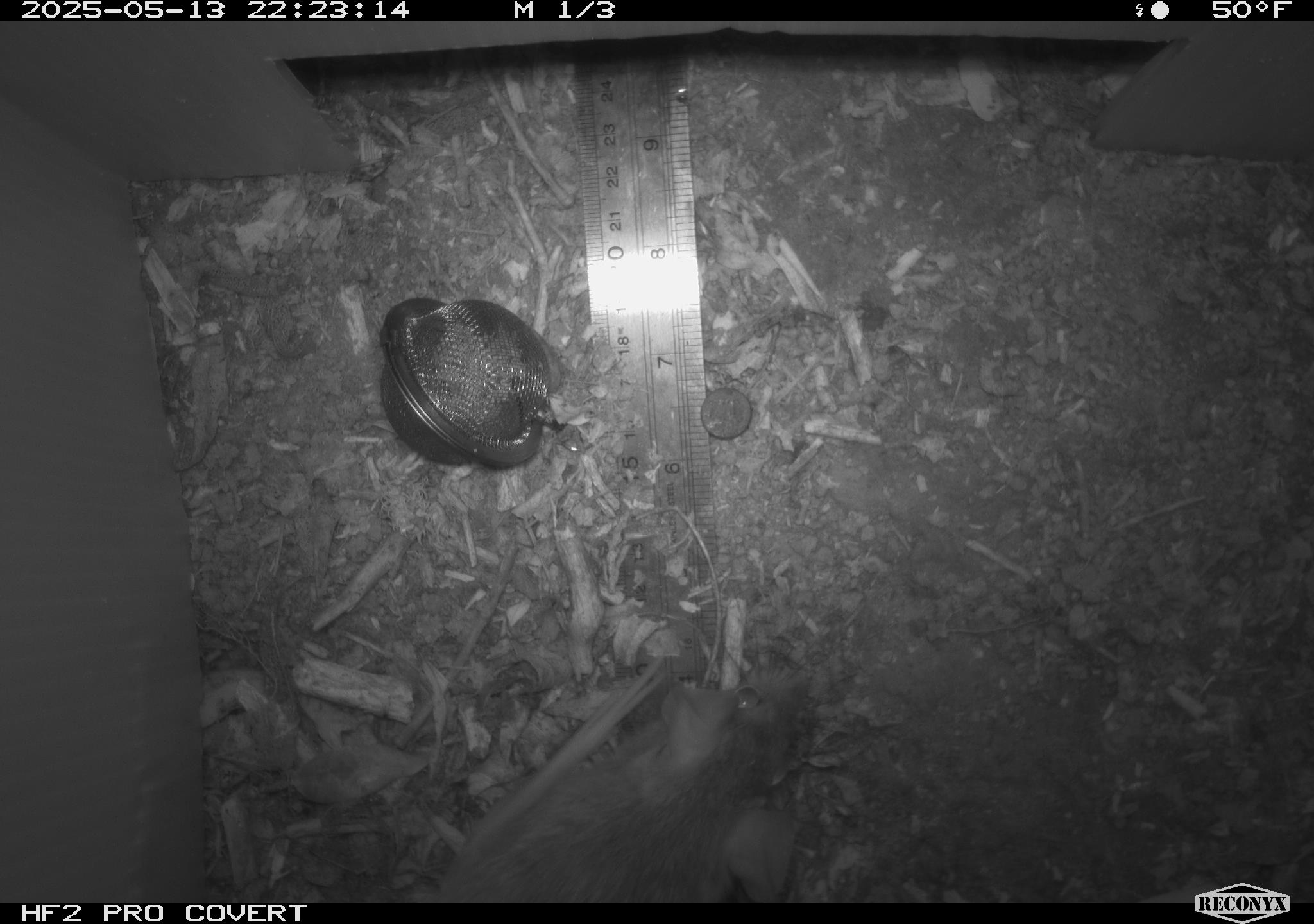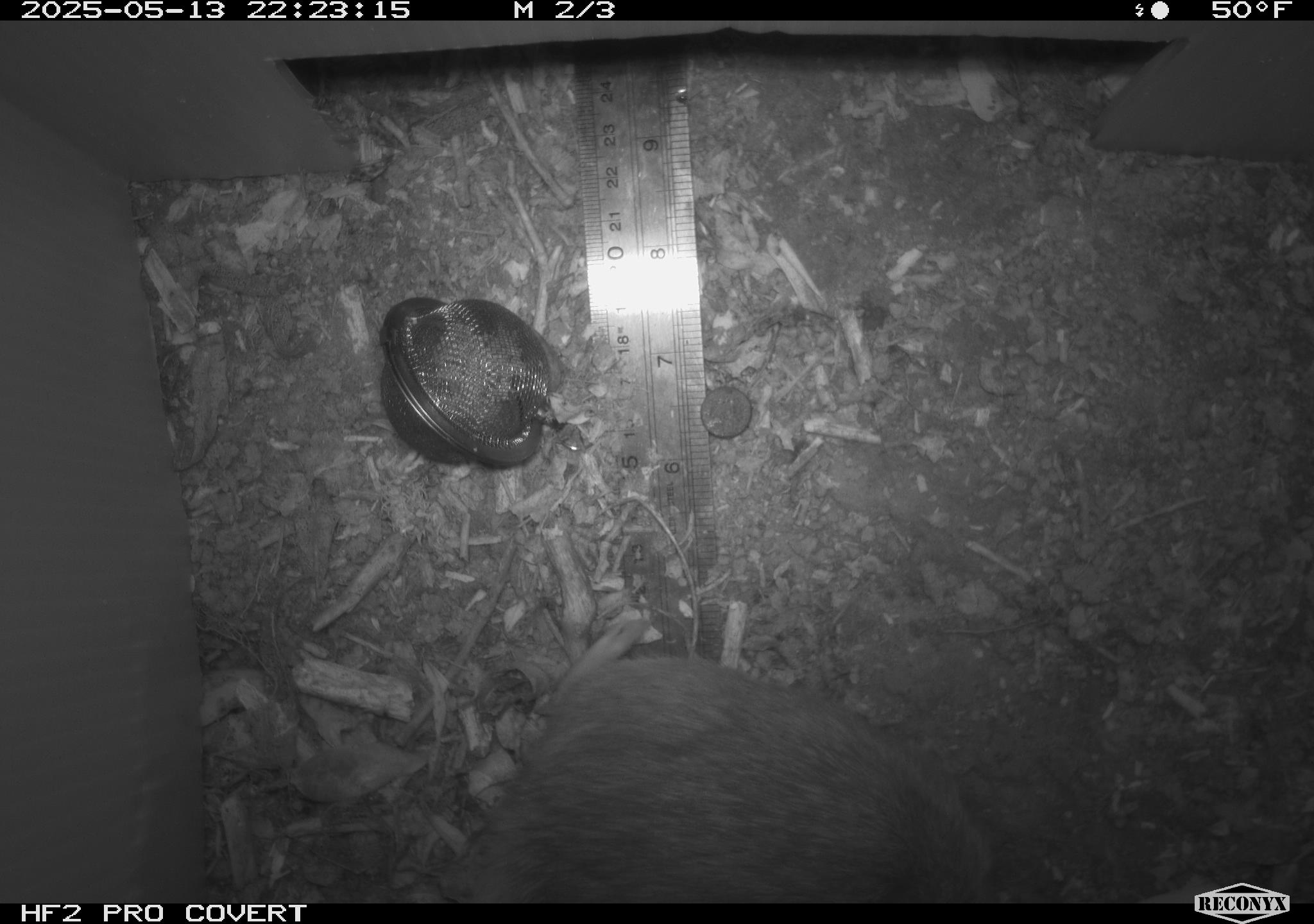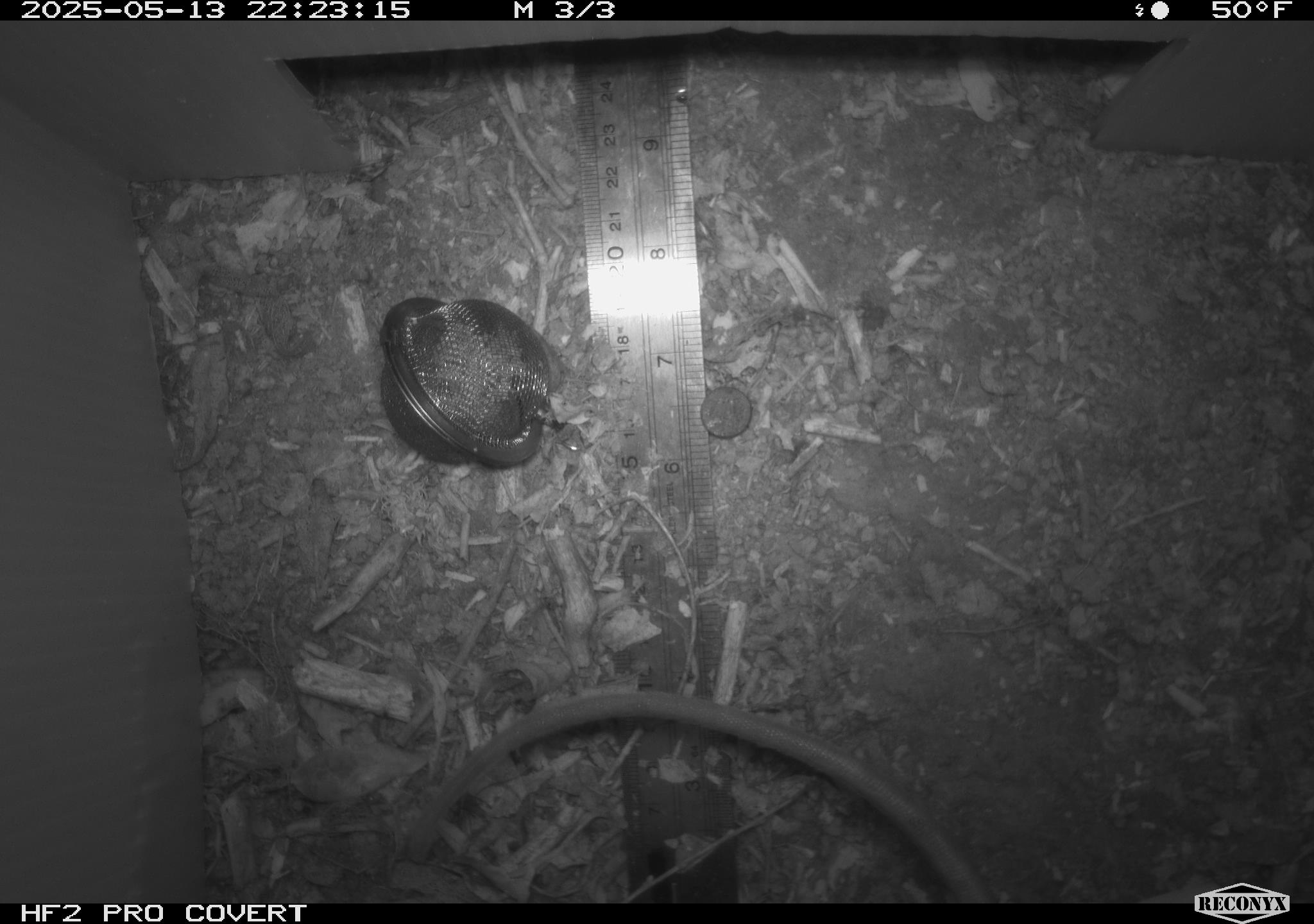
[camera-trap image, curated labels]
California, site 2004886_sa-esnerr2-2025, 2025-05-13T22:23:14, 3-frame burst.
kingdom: Animalia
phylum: Chordata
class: Mammalia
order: Rodentia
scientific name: Rodentia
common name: rodent